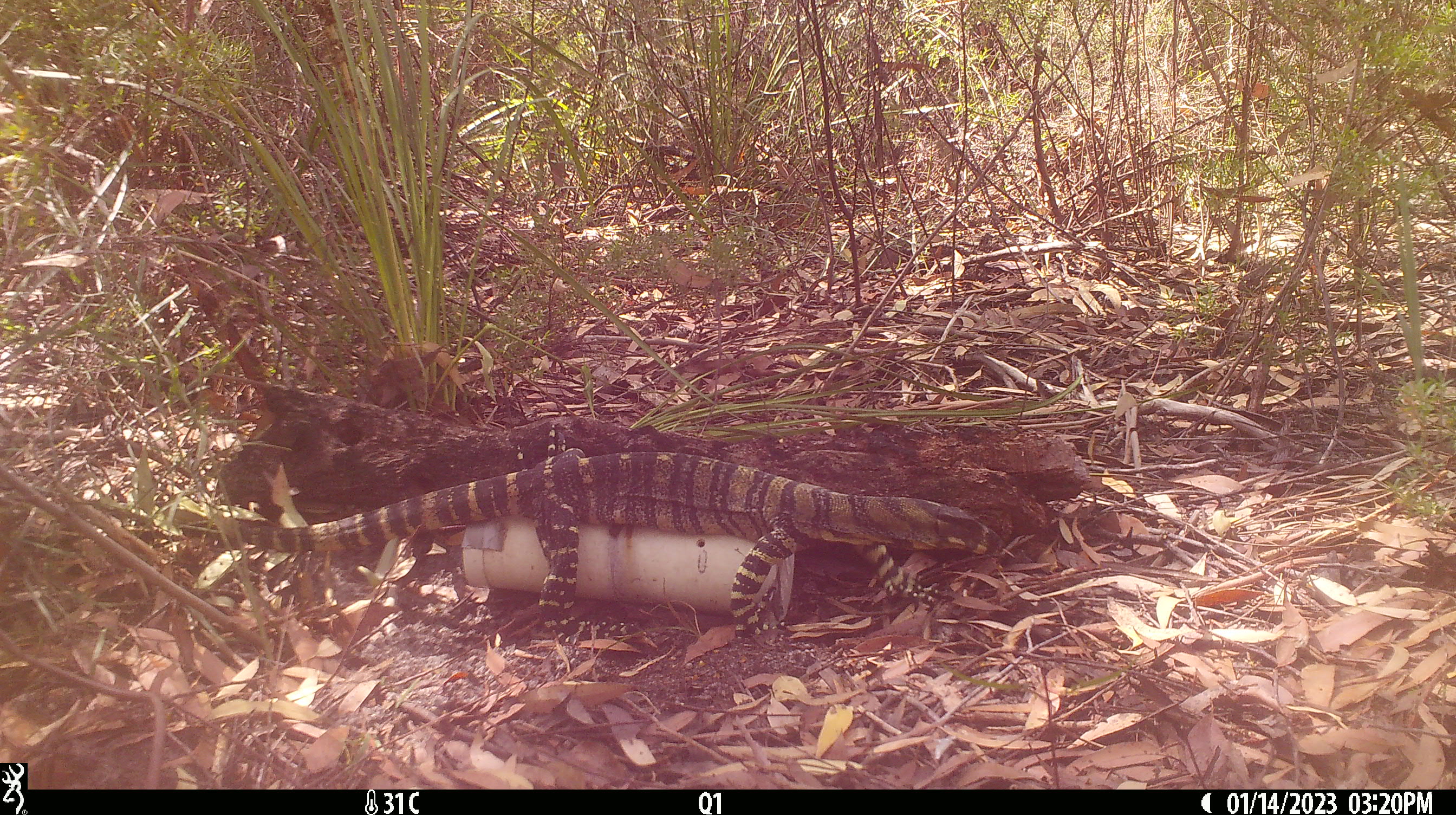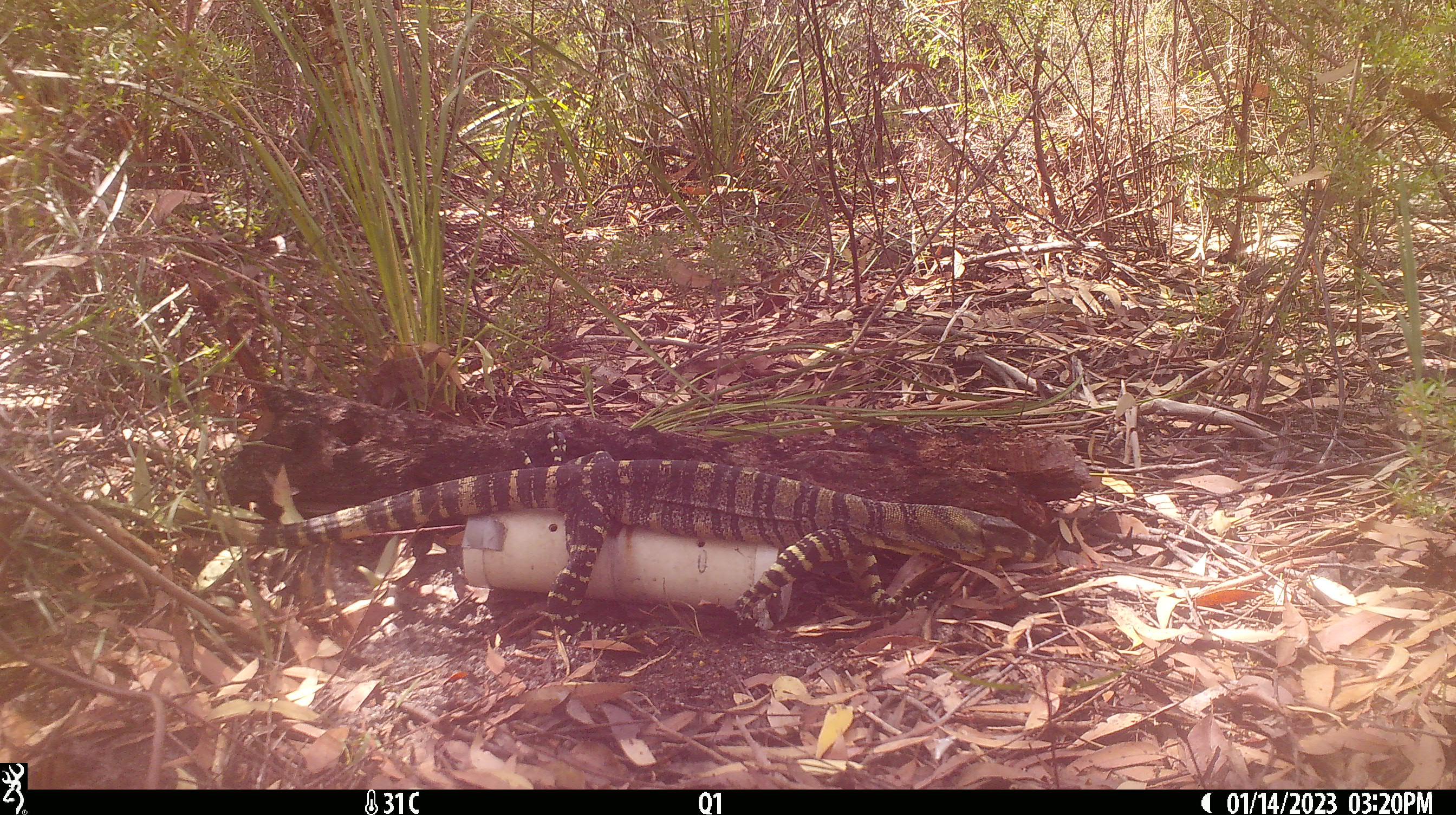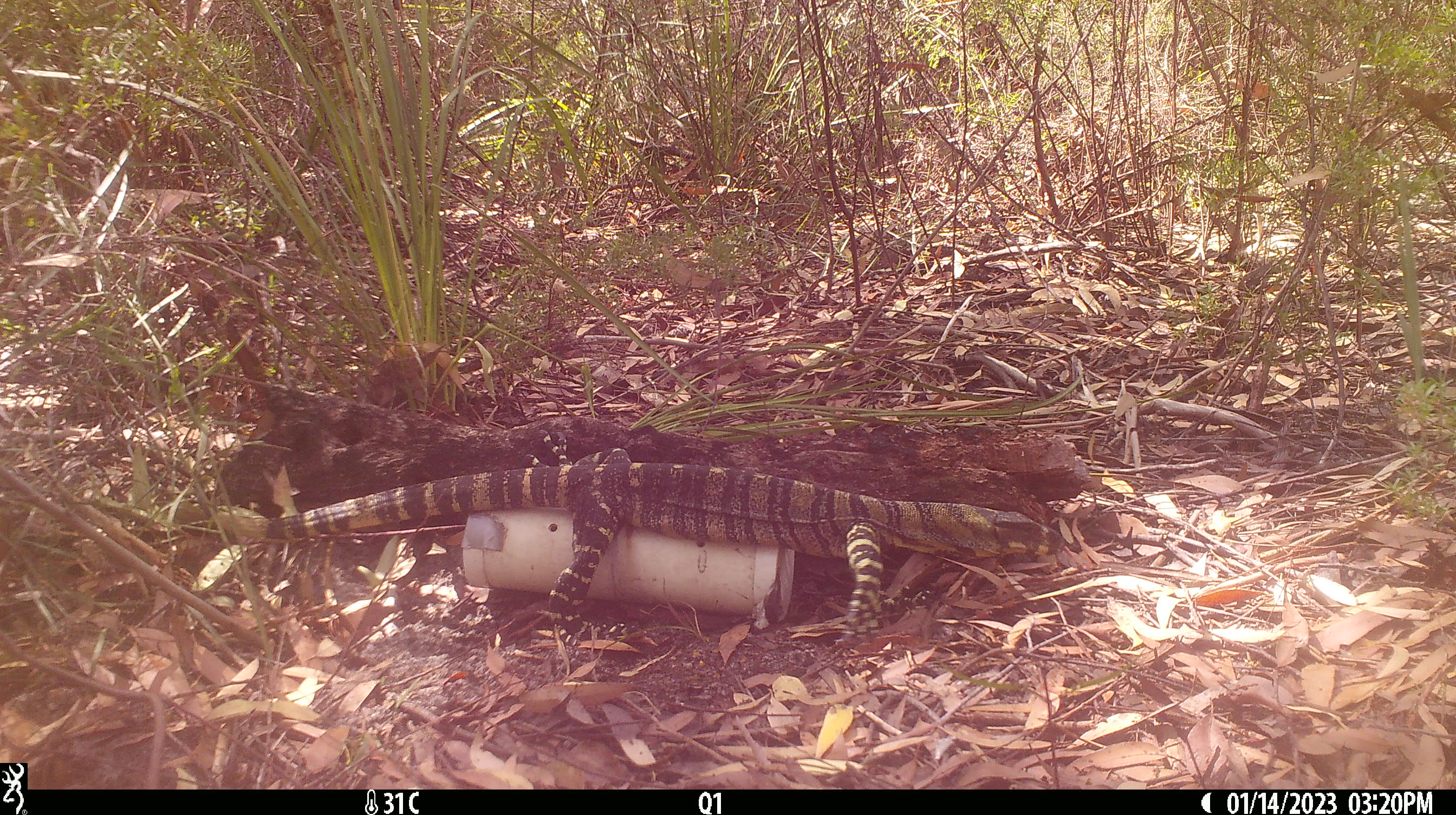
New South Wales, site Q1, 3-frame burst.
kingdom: Animalia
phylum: Chordata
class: Reptilia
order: Squamata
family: Varanidae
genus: Varanus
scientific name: Varanus varius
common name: lace monitor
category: goanna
Goanna (lace monitor) (Varanus varius).